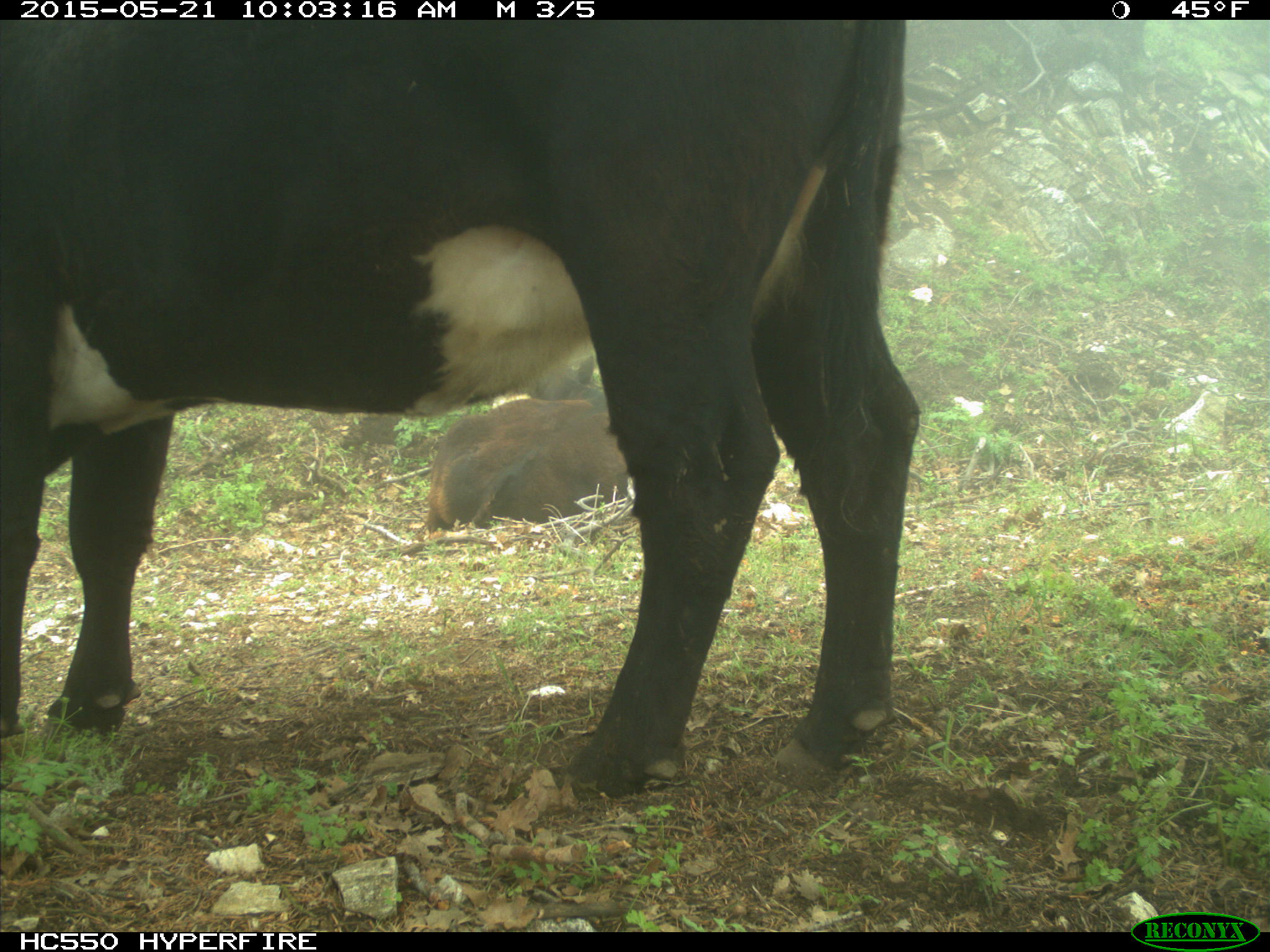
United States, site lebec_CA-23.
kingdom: Animalia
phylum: Chordata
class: Mammalia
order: Artiodactyla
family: Bovidae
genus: Bos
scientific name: Bos taurus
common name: domestic cow